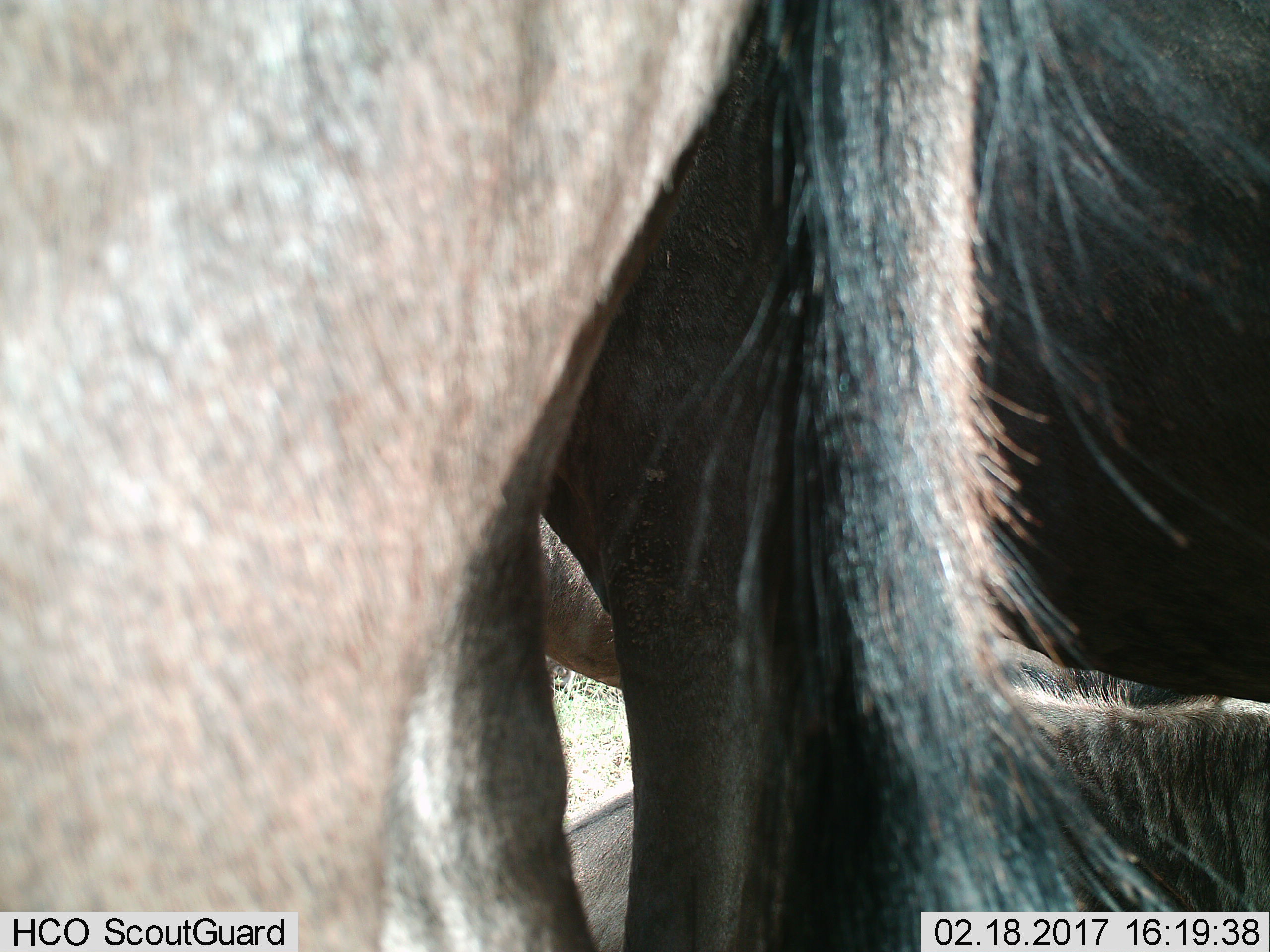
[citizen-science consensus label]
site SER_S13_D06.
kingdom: Animalia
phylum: Chordata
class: Mammalia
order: Artiodactyla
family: Bovidae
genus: Connochaetes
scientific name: Connochaetes taurinus taurinus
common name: blue wildebeest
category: wildebeestblue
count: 1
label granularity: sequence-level